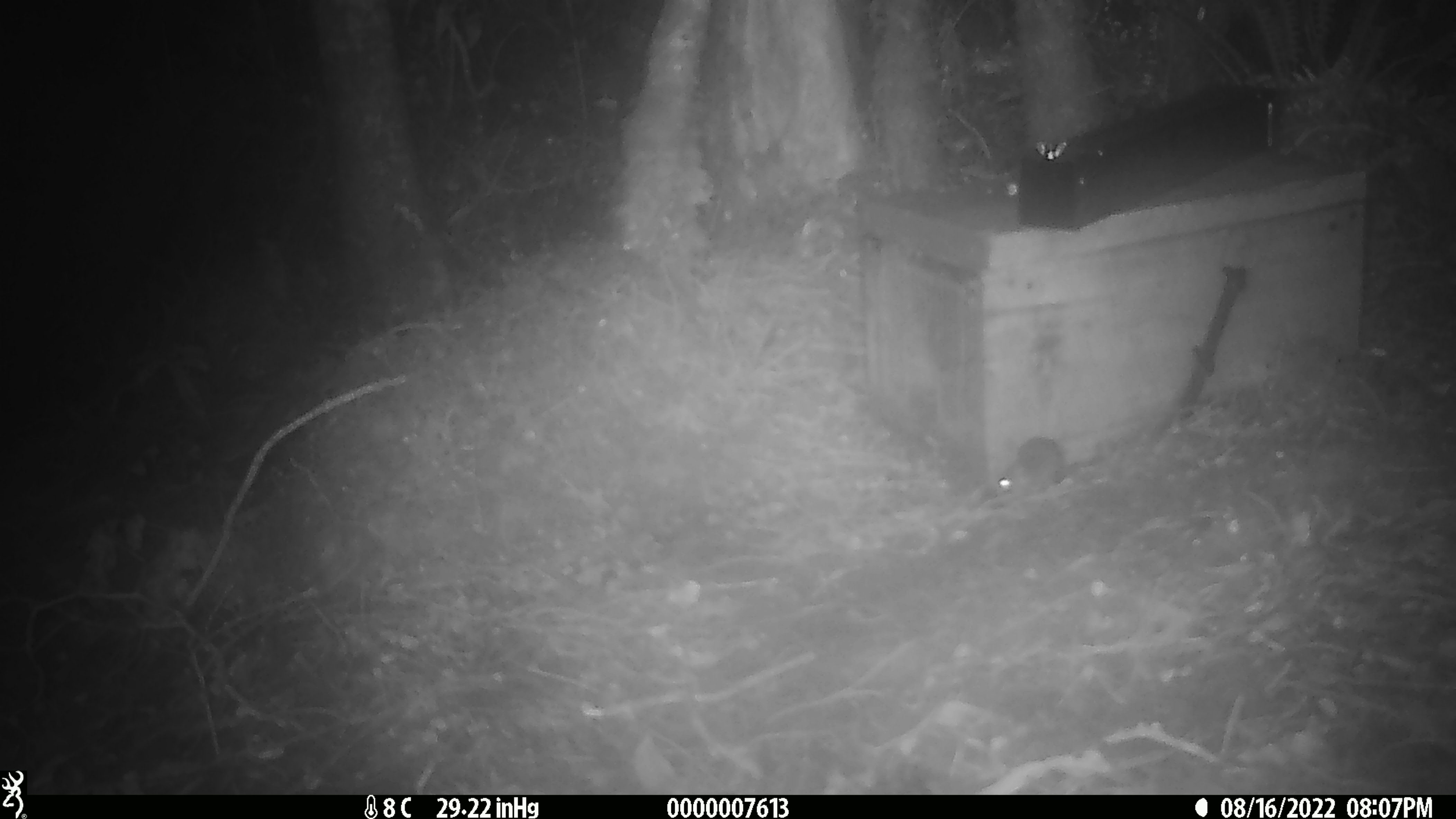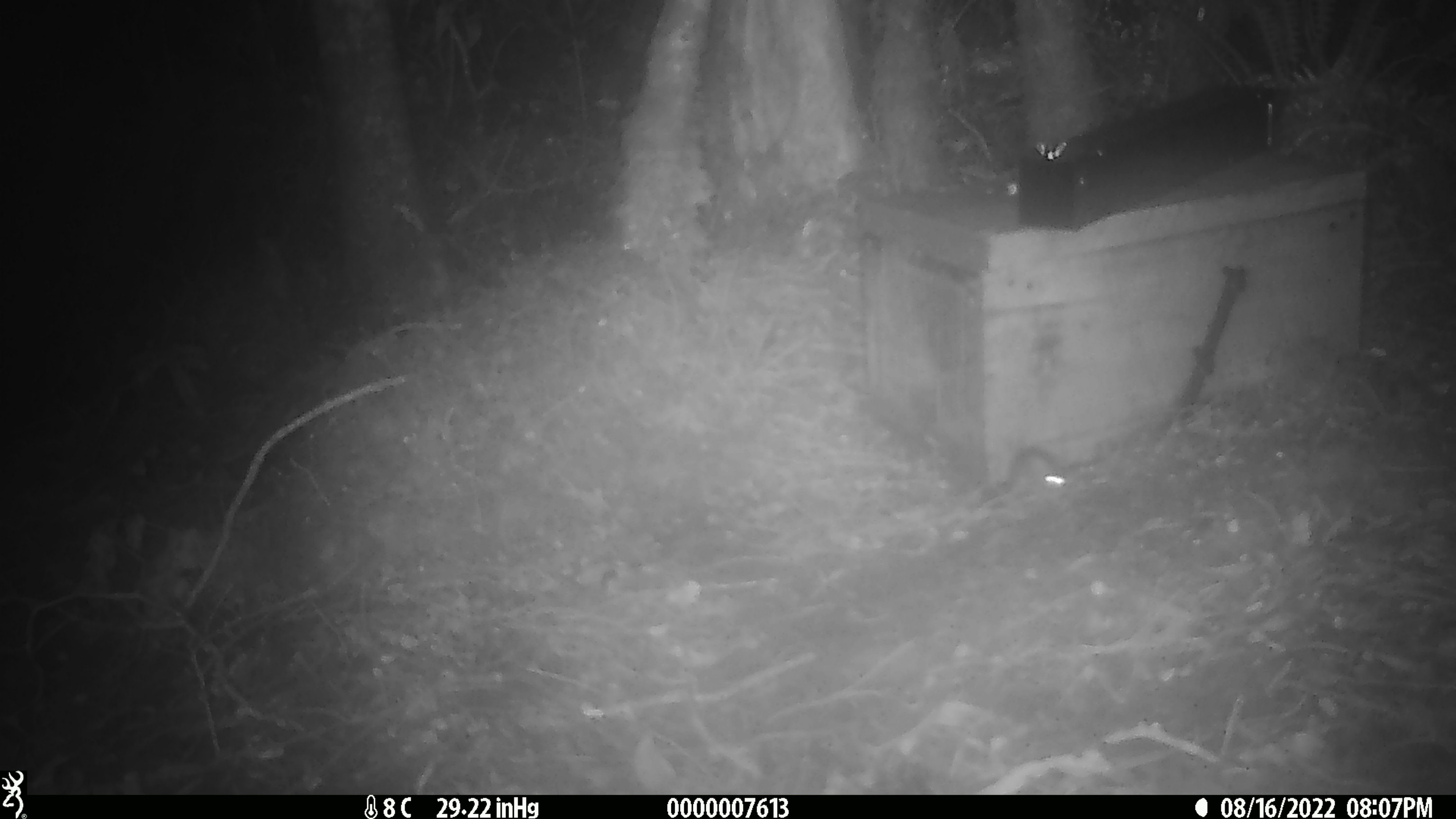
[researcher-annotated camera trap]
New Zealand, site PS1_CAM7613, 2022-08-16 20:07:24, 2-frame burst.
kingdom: Animalia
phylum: Chordata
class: Mammalia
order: Rodentia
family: Muridae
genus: Mus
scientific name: Mus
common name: mouse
Mouse (Mus).